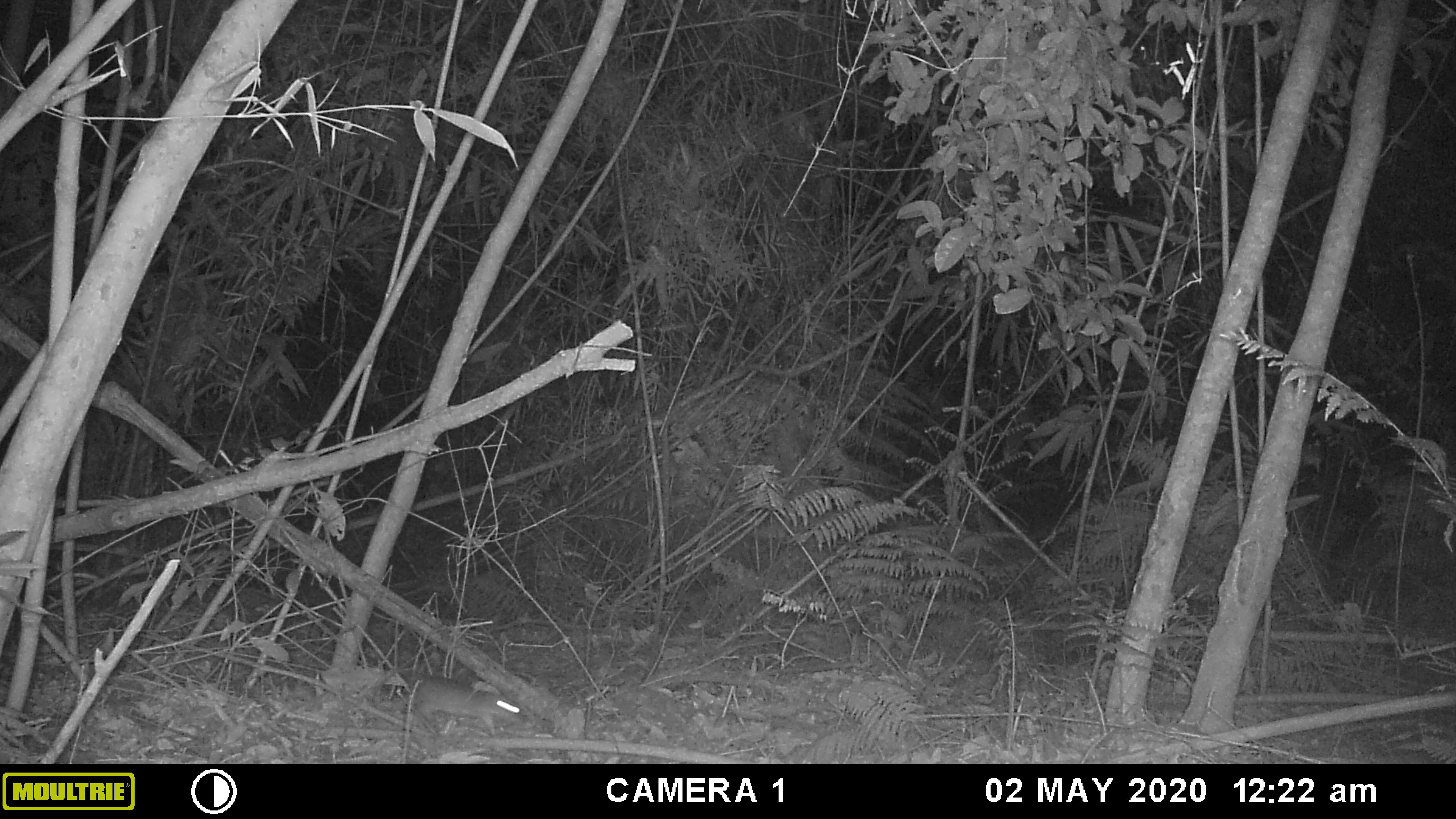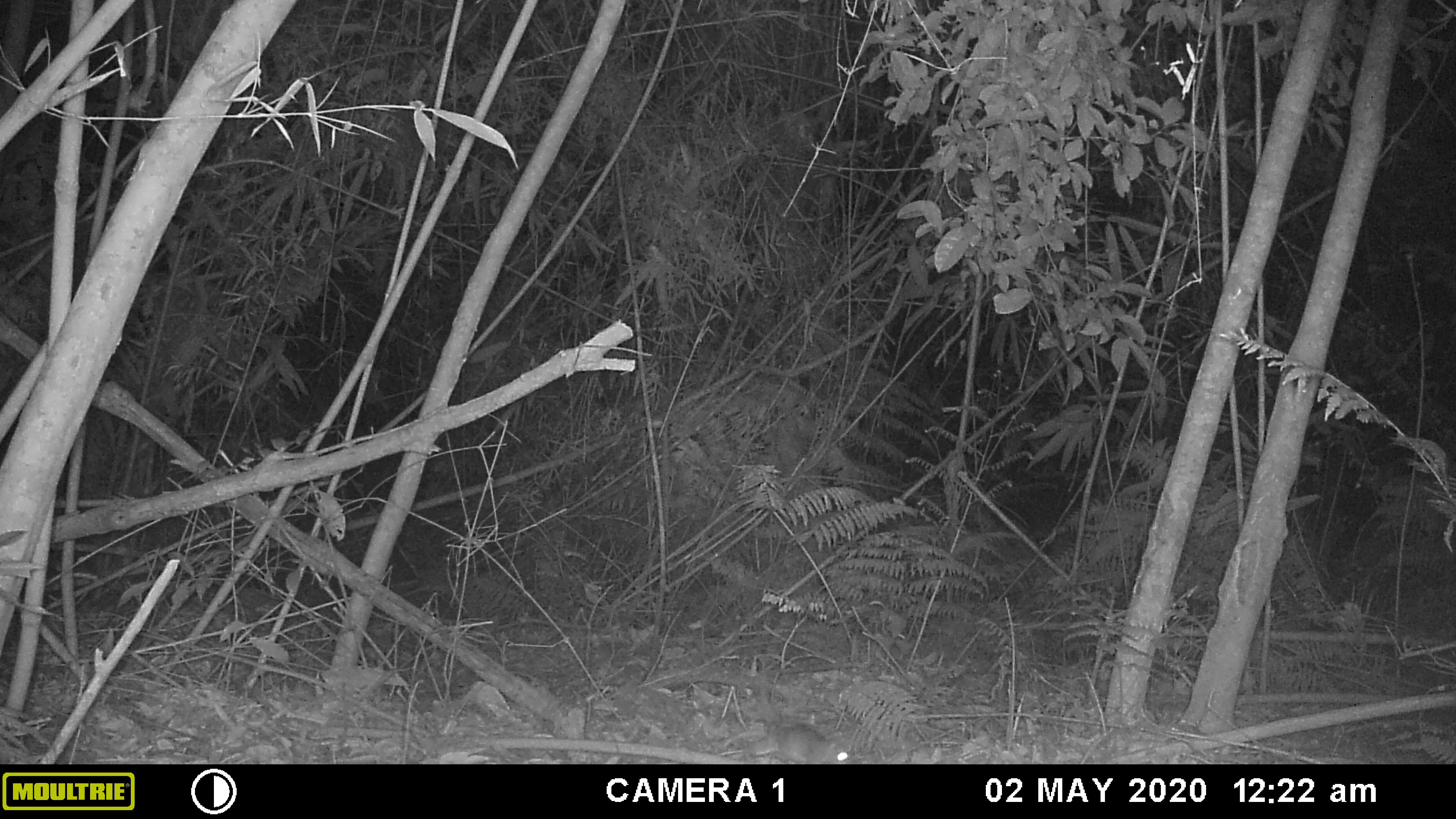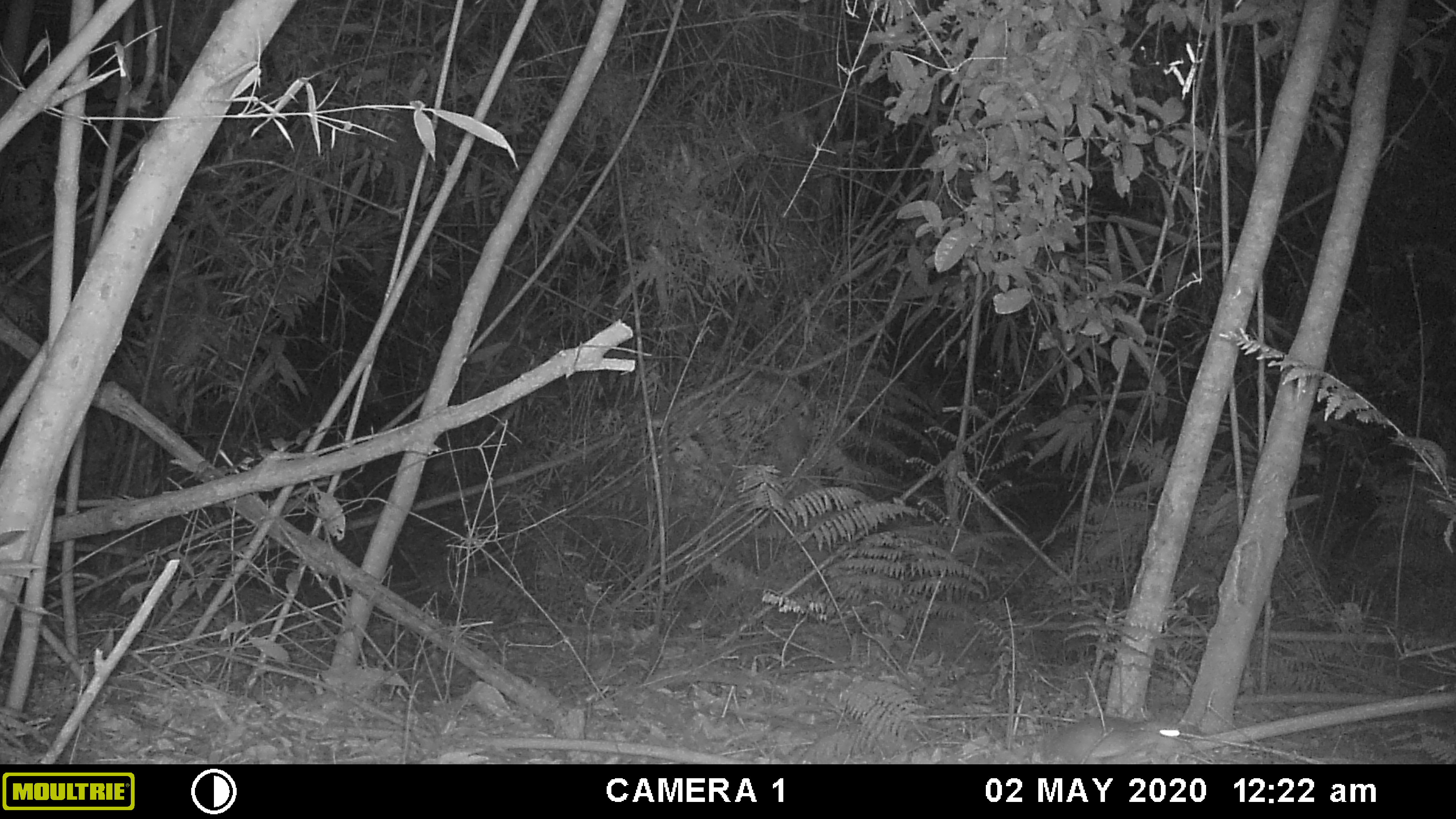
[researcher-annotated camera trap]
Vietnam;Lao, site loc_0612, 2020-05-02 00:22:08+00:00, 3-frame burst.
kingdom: Animalia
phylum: Chordata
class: Mammalia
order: Rodentia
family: Muridae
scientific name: Muridae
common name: old-world mice and rats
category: unidentified murid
Unidentified murid (old-world mice and rats) (Muridae). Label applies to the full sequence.